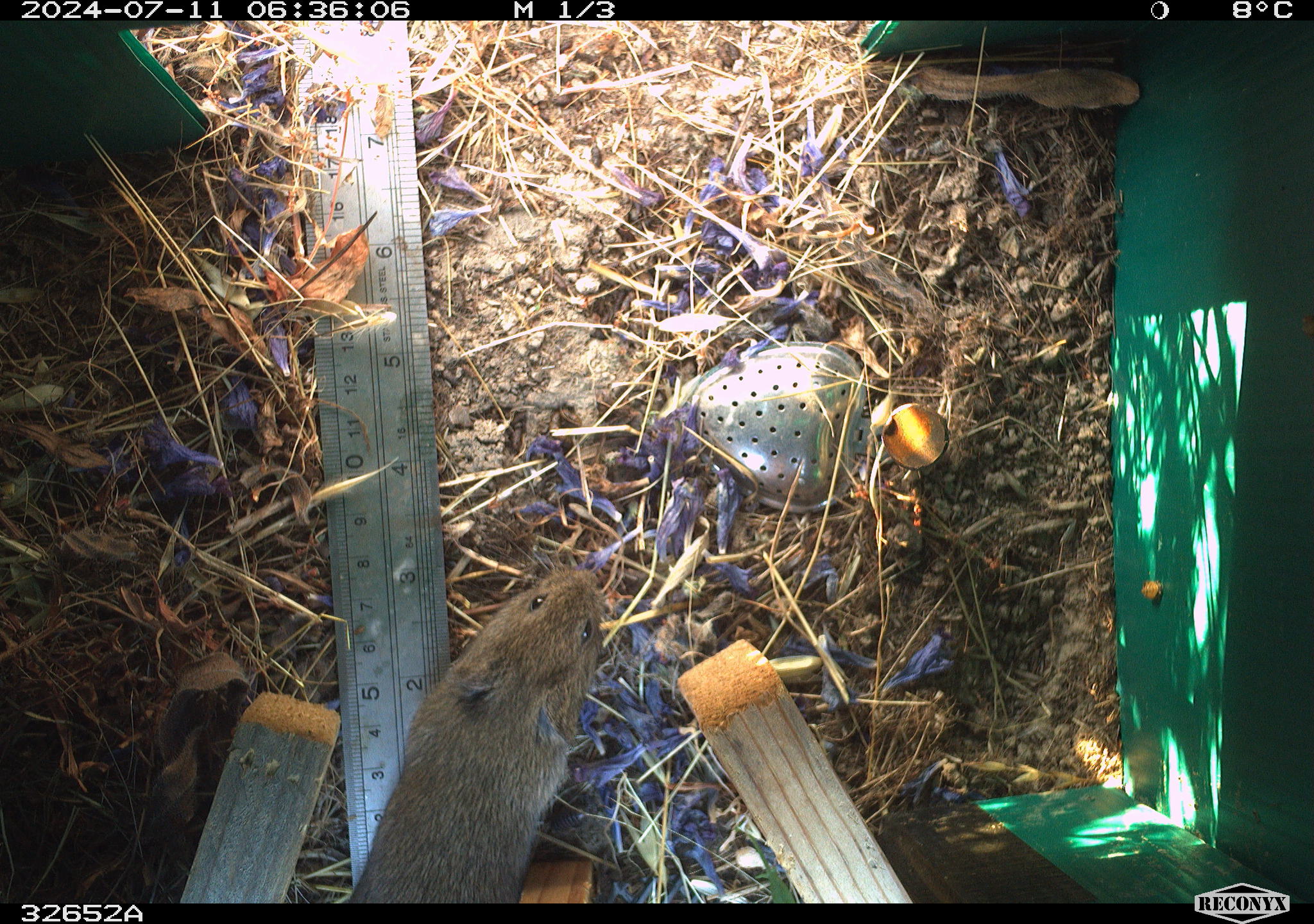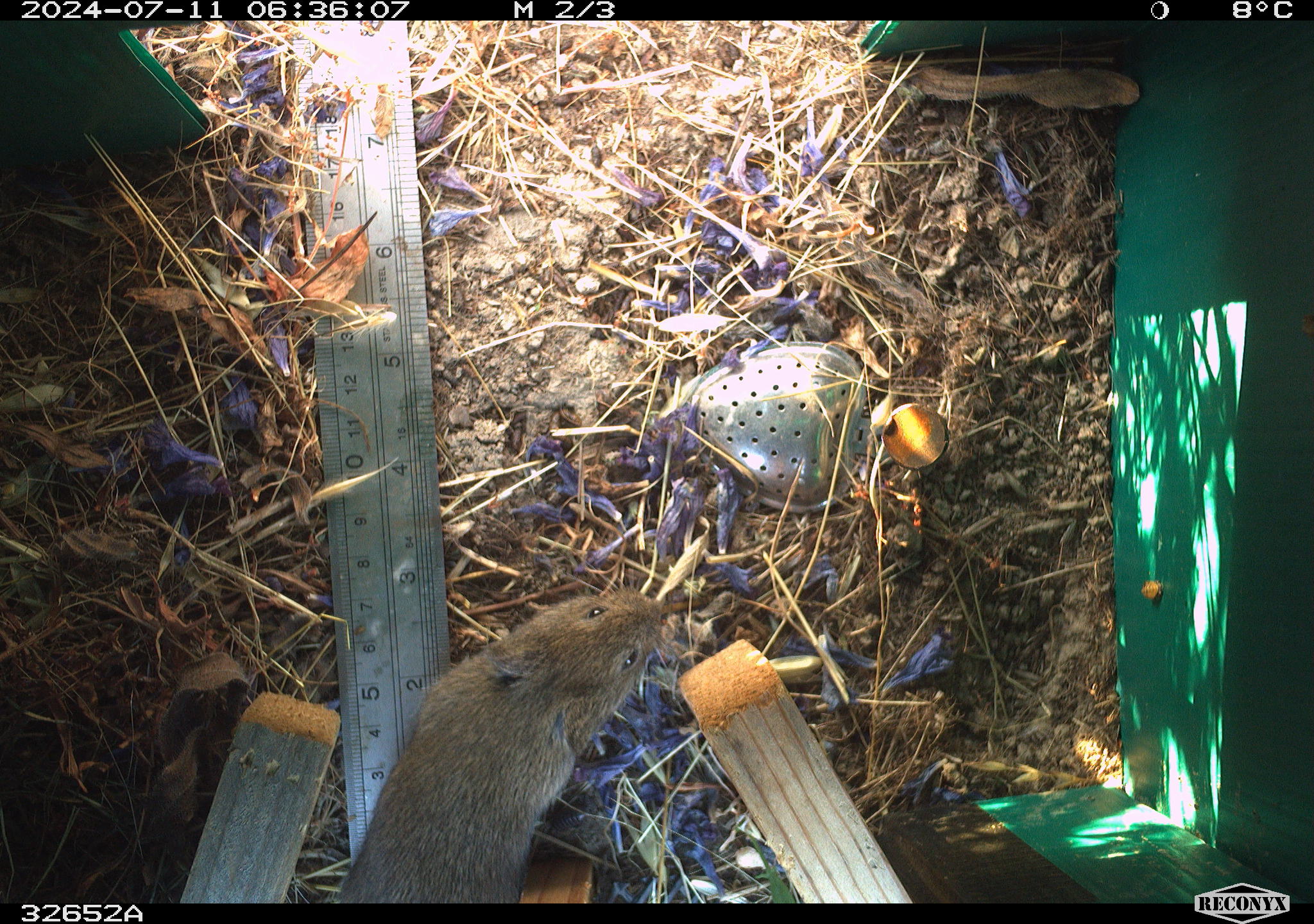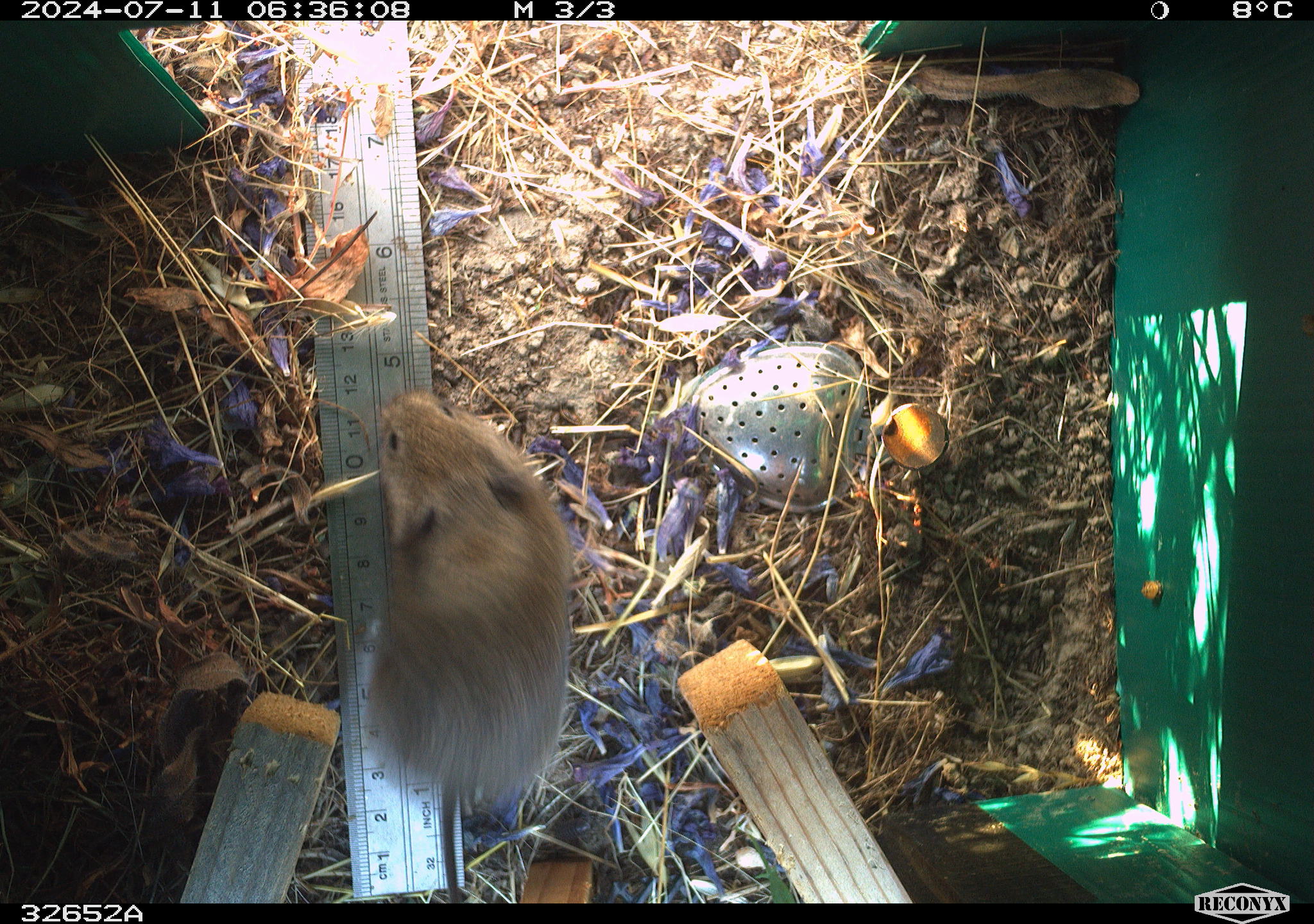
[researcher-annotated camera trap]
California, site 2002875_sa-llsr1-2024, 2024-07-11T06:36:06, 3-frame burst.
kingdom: Animalia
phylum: Chordata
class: Mammalia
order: Rodentia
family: Cricetidae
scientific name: Arvicolinae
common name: voles, lemmings, and muskrats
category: arvicolinae subfamily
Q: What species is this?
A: Arvicolinae subfamily (voles, lemmings, and muskrats) (Arvicolinae).